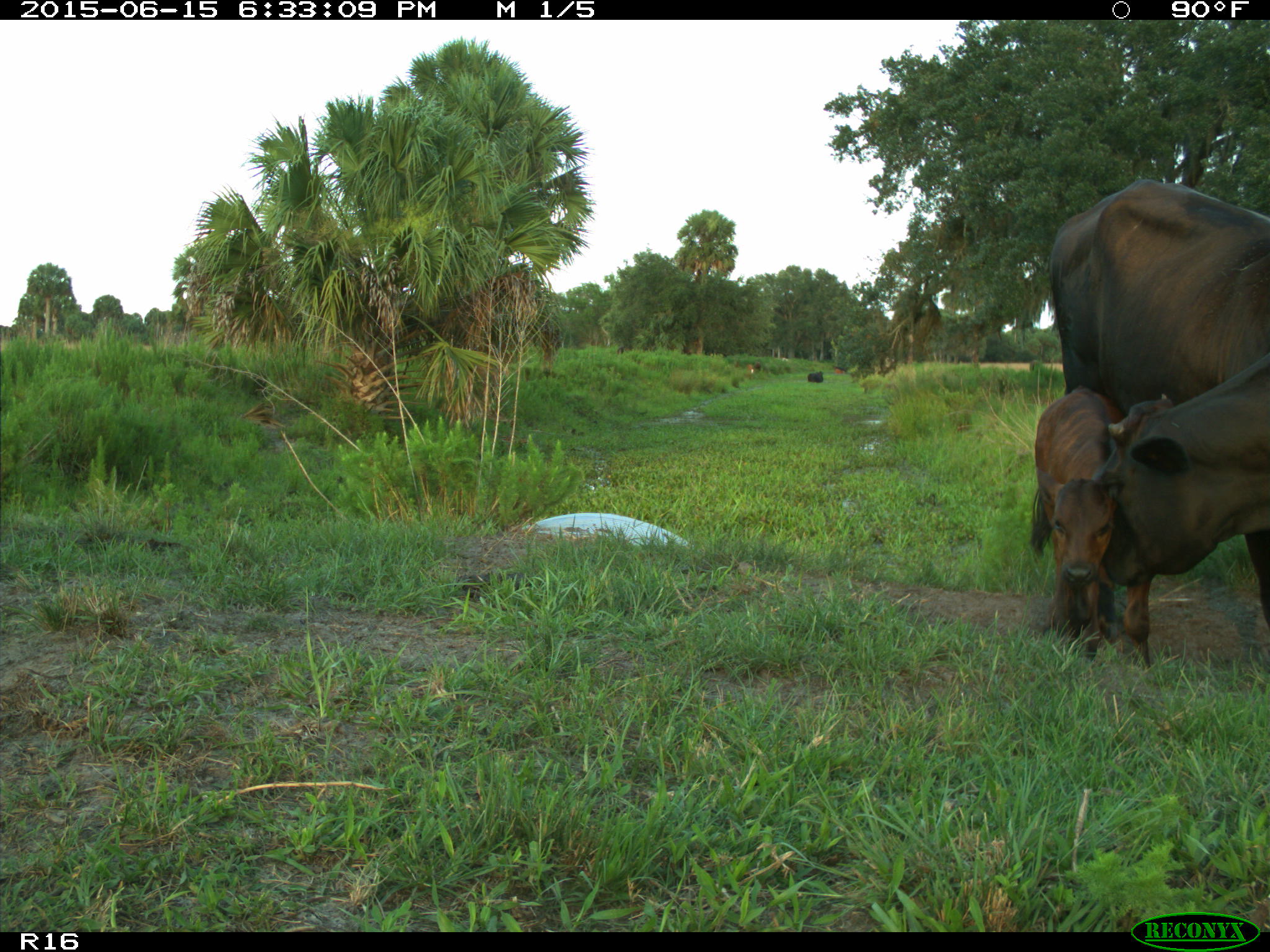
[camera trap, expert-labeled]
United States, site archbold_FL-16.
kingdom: Animalia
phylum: Chordata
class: Mammalia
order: Artiodactyla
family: Bovidae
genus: Bos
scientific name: Bos taurus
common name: domestic cow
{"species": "Bos taurus (domestic cow)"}